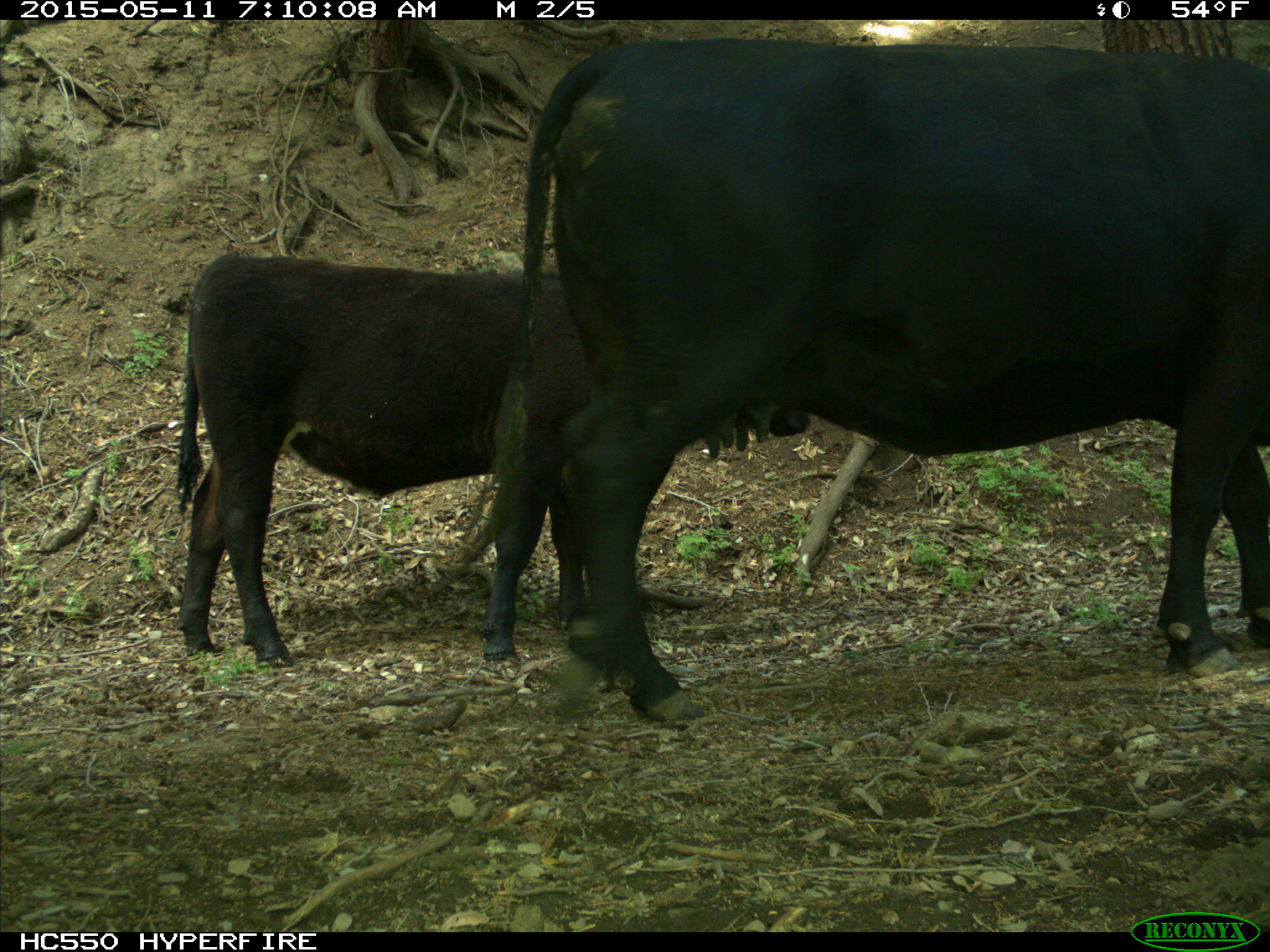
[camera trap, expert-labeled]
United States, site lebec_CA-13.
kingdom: Animalia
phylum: Chordata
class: Mammalia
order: Artiodactyla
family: Bovidae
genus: Bos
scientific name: Bos taurus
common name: domestic cow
Bos taurus (domestic cow).